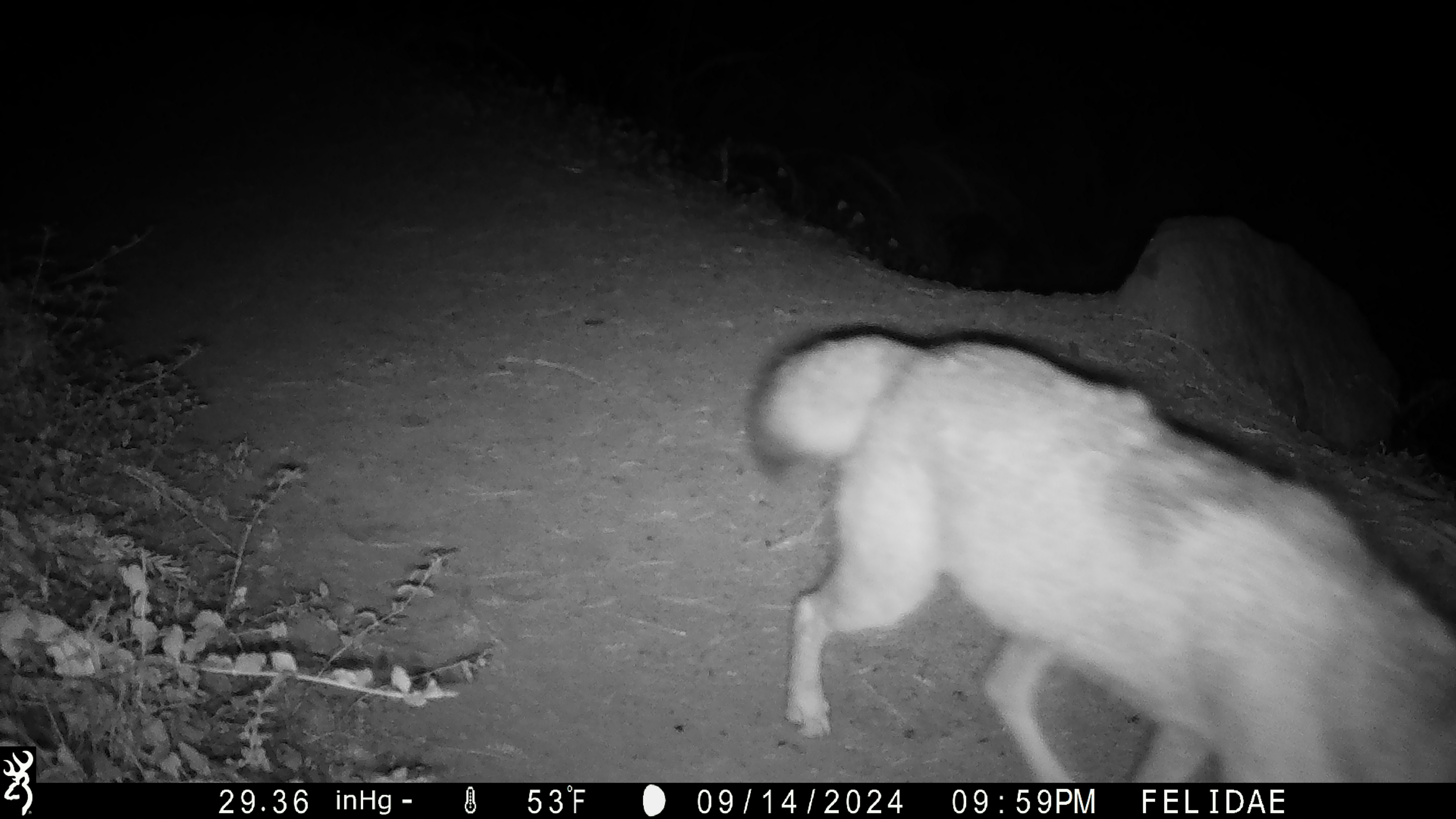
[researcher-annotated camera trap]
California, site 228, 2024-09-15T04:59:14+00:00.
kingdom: Animalia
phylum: Chordata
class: Mammalia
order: Carnivora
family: Canidae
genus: Canis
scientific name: Canis latrans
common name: coyote